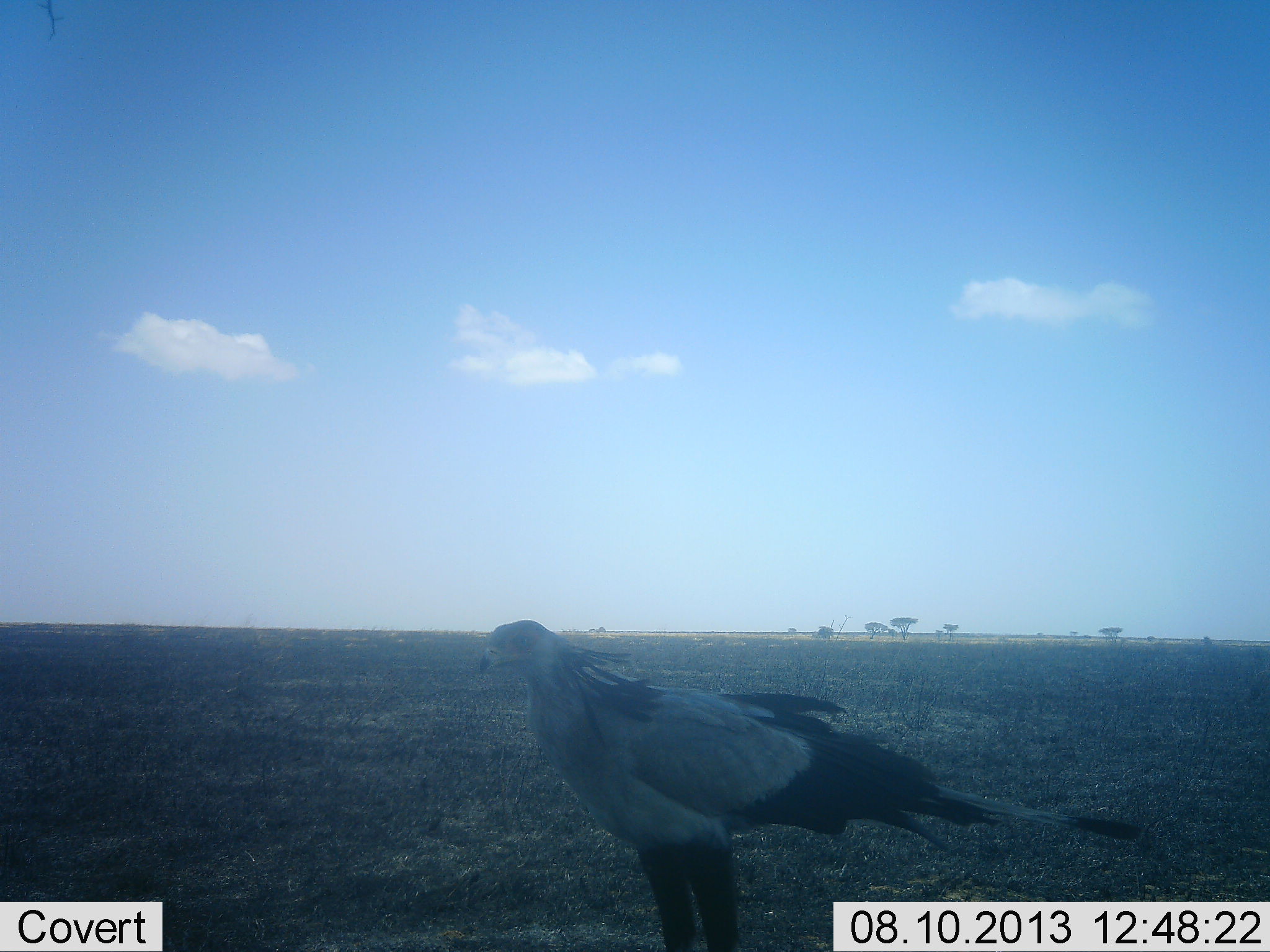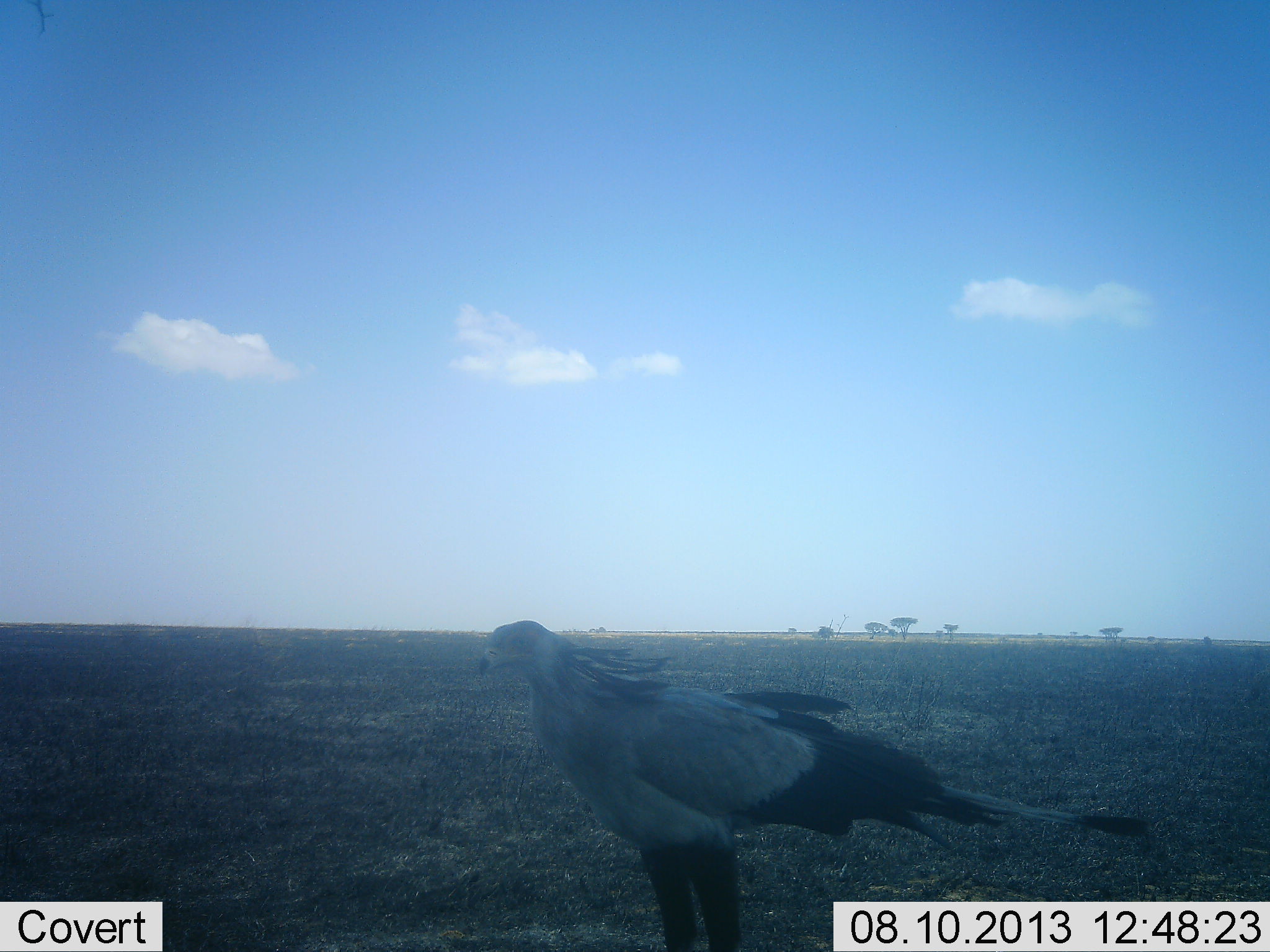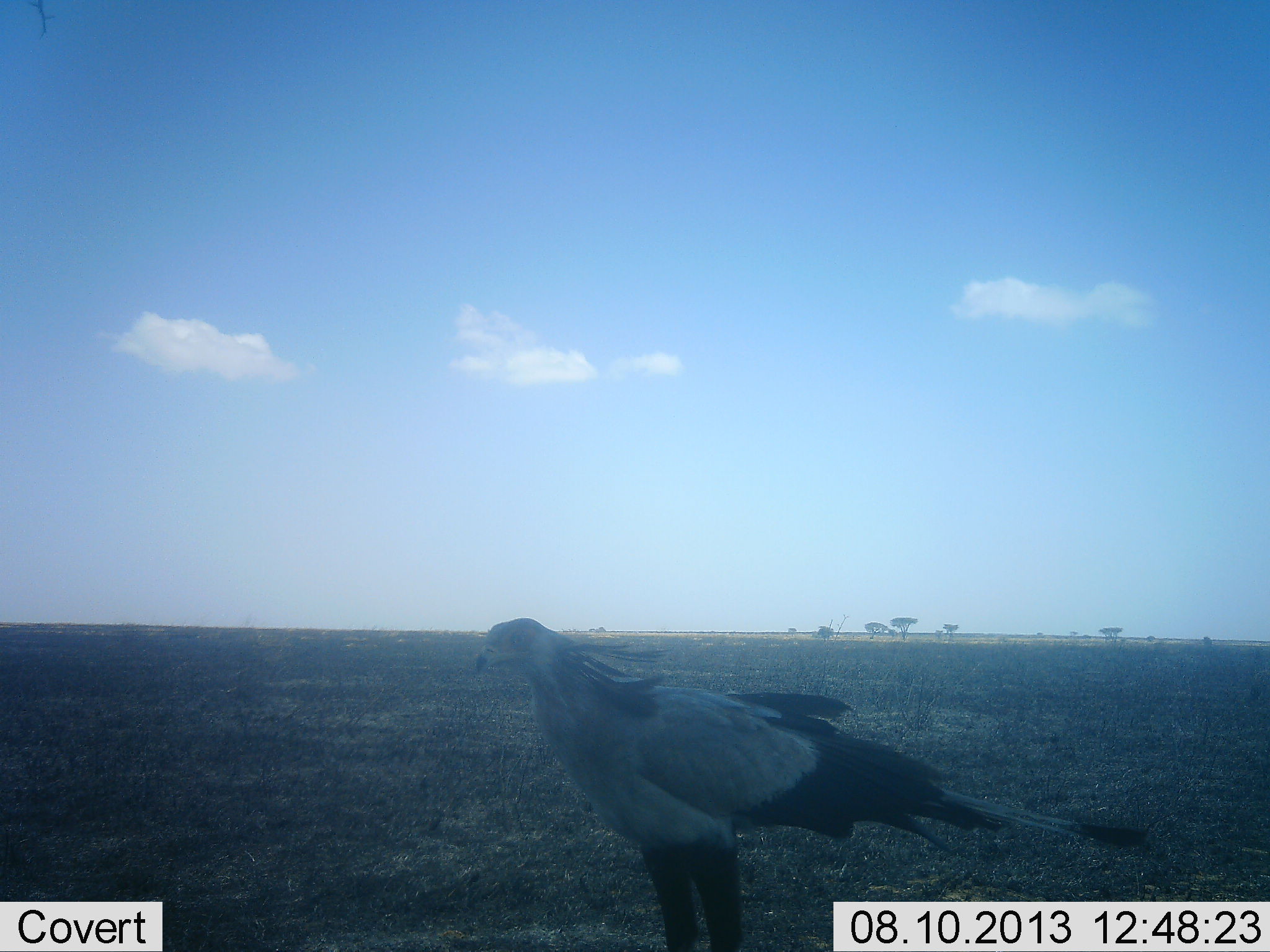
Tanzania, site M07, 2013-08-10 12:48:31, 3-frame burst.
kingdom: Animalia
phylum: Chordata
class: Aves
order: Accipitriformes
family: Sagittariidae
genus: Sagittarius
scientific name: Sagittarius serpentarius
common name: secretary bird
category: secretarybird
Secretarybird (secretary bird) (Sagittarius serpentarius), count 1. Behavior (volunteer vote fractions): standing 92%, resting 8%, moving 4%, interacting 0%. Young present (vote fraction): 0%. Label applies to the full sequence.